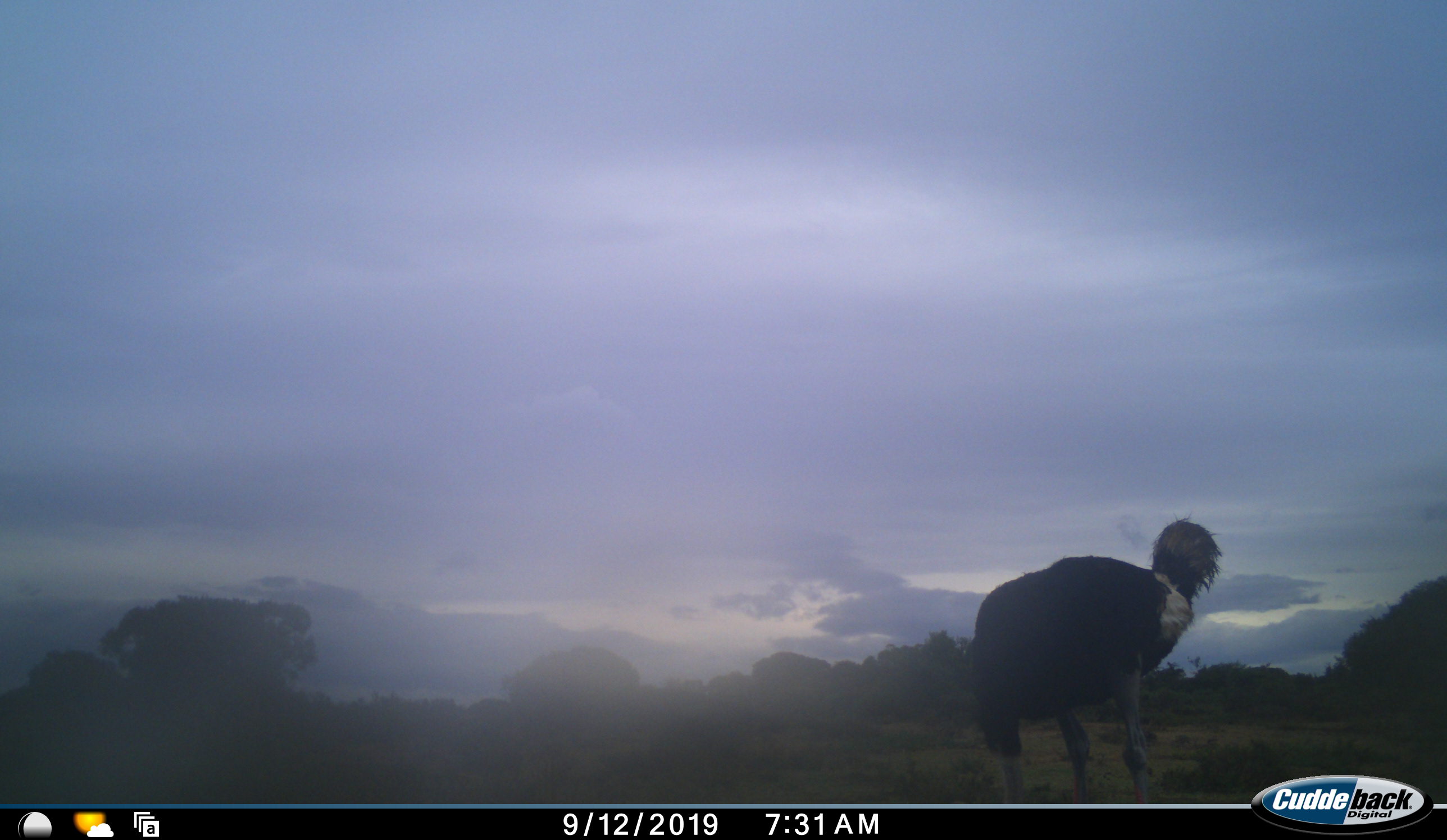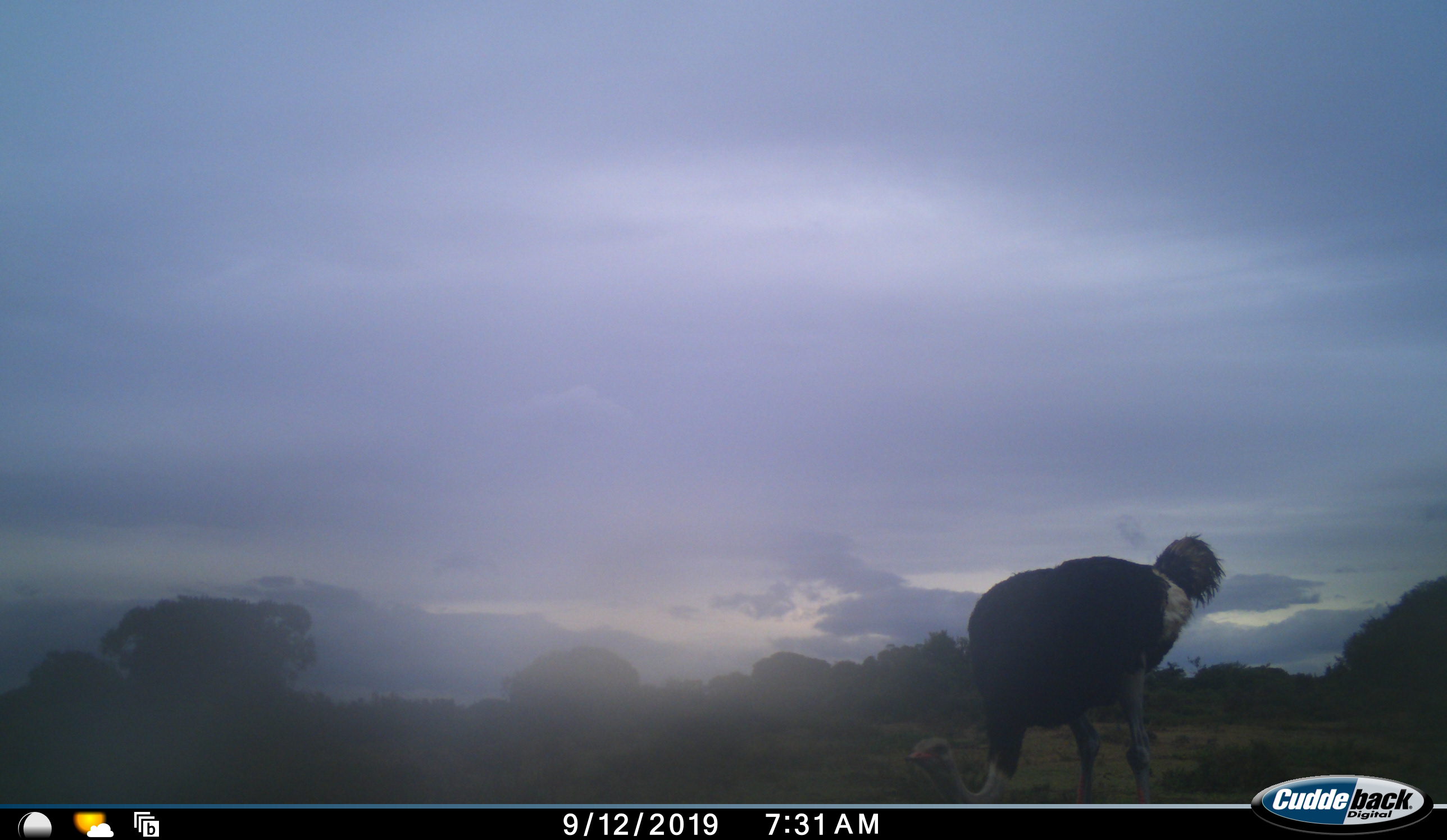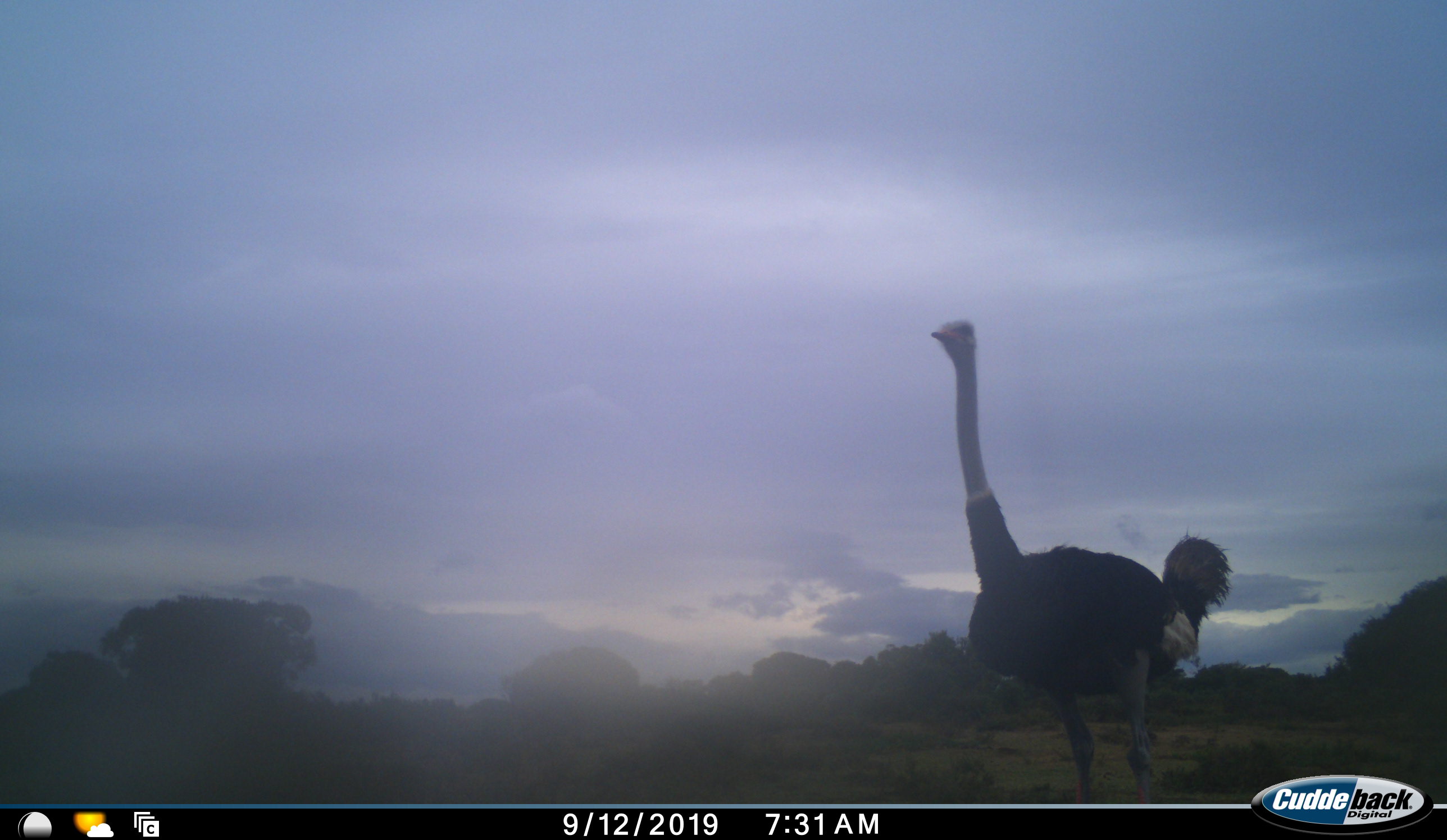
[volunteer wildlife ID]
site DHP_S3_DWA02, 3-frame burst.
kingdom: Animalia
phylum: Chordata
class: Aves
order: Struthioniformes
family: Struthionidae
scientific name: Struthionidae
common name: ostrich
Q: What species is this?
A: Ostrich (Struthionidae).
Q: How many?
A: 1.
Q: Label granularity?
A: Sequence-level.